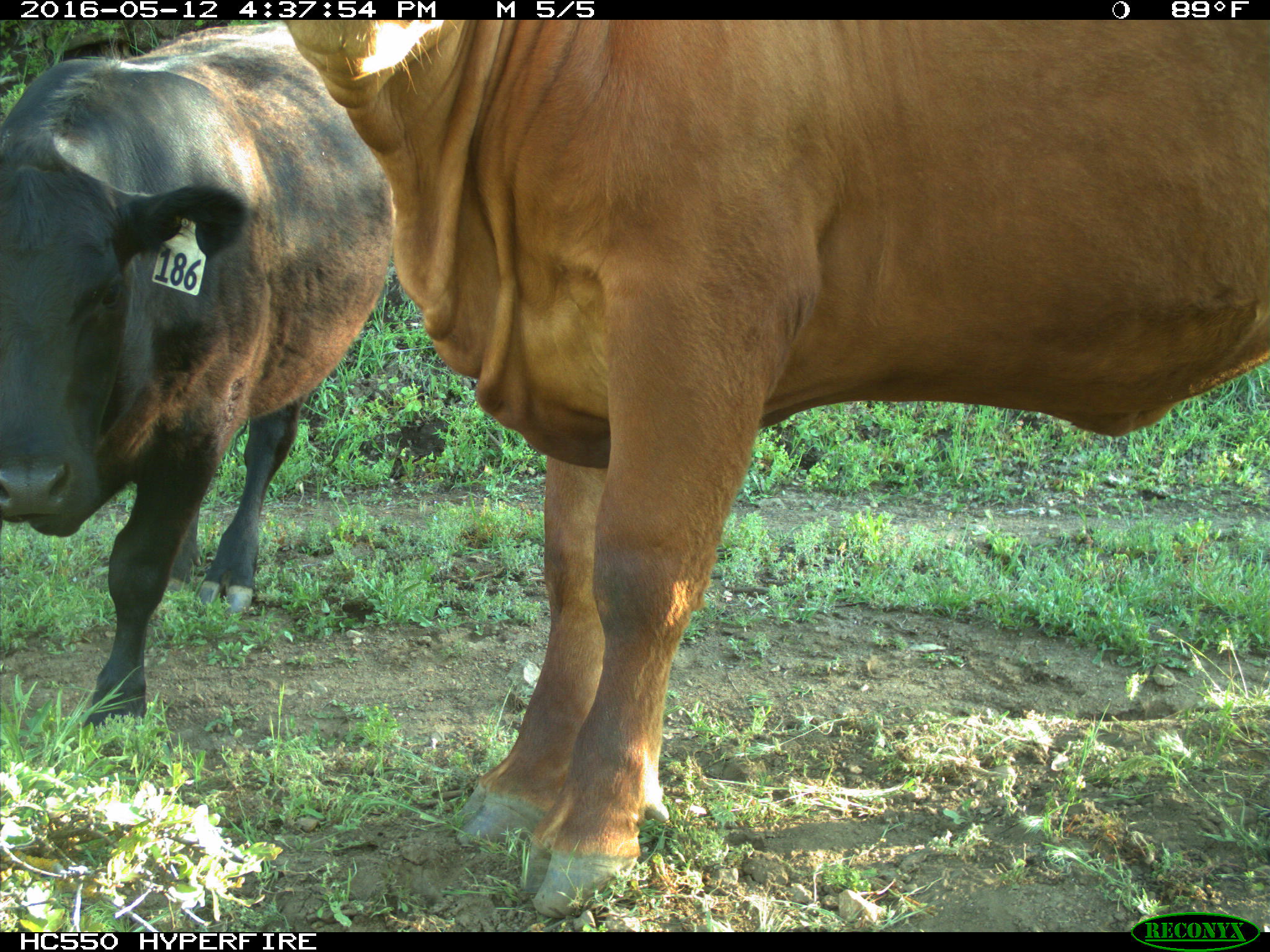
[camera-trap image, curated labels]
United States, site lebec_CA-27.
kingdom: Animalia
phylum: Chordata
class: Mammalia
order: Artiodactyla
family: Bovidae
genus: Bos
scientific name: Bos taurus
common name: domestic cow